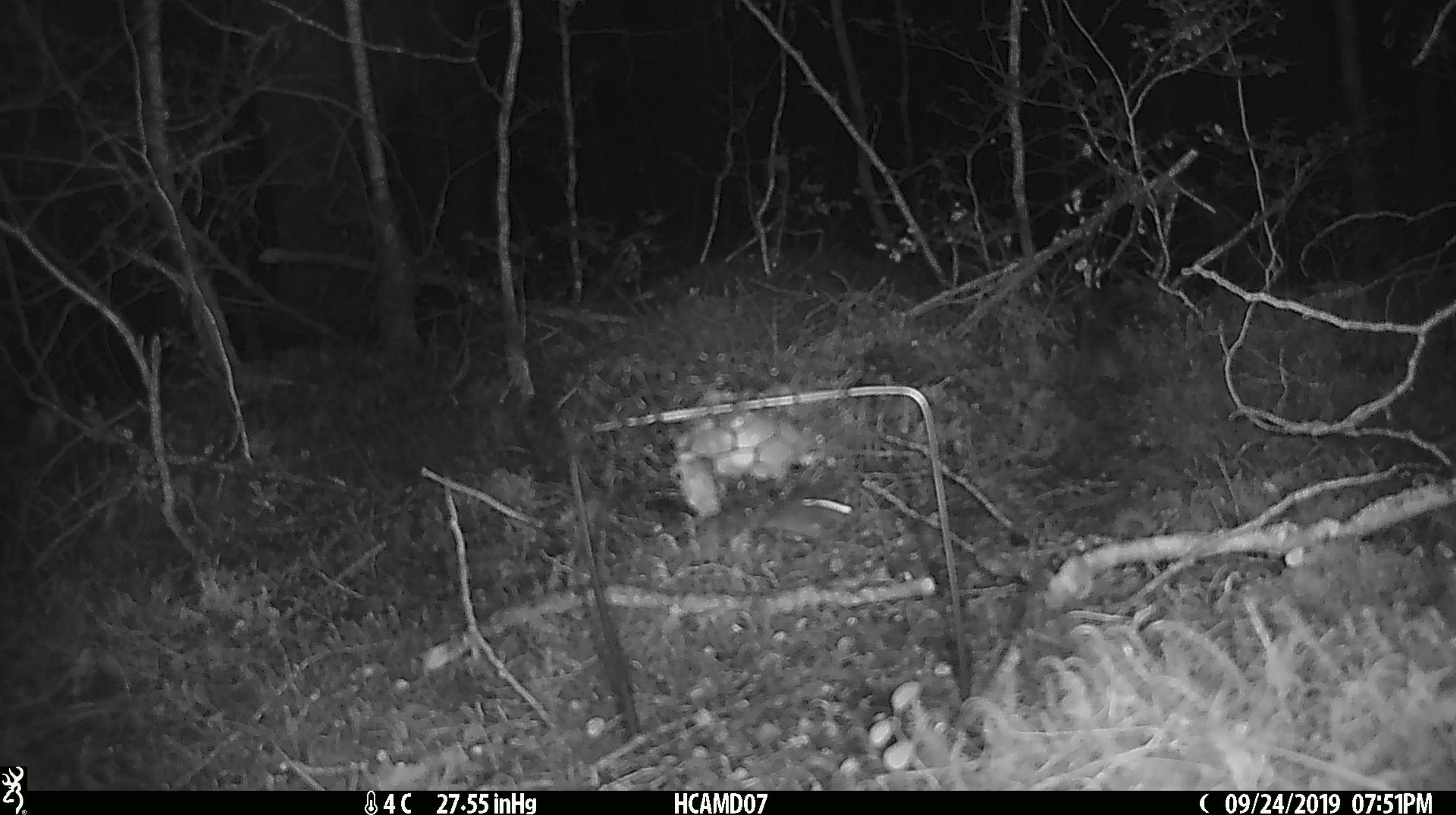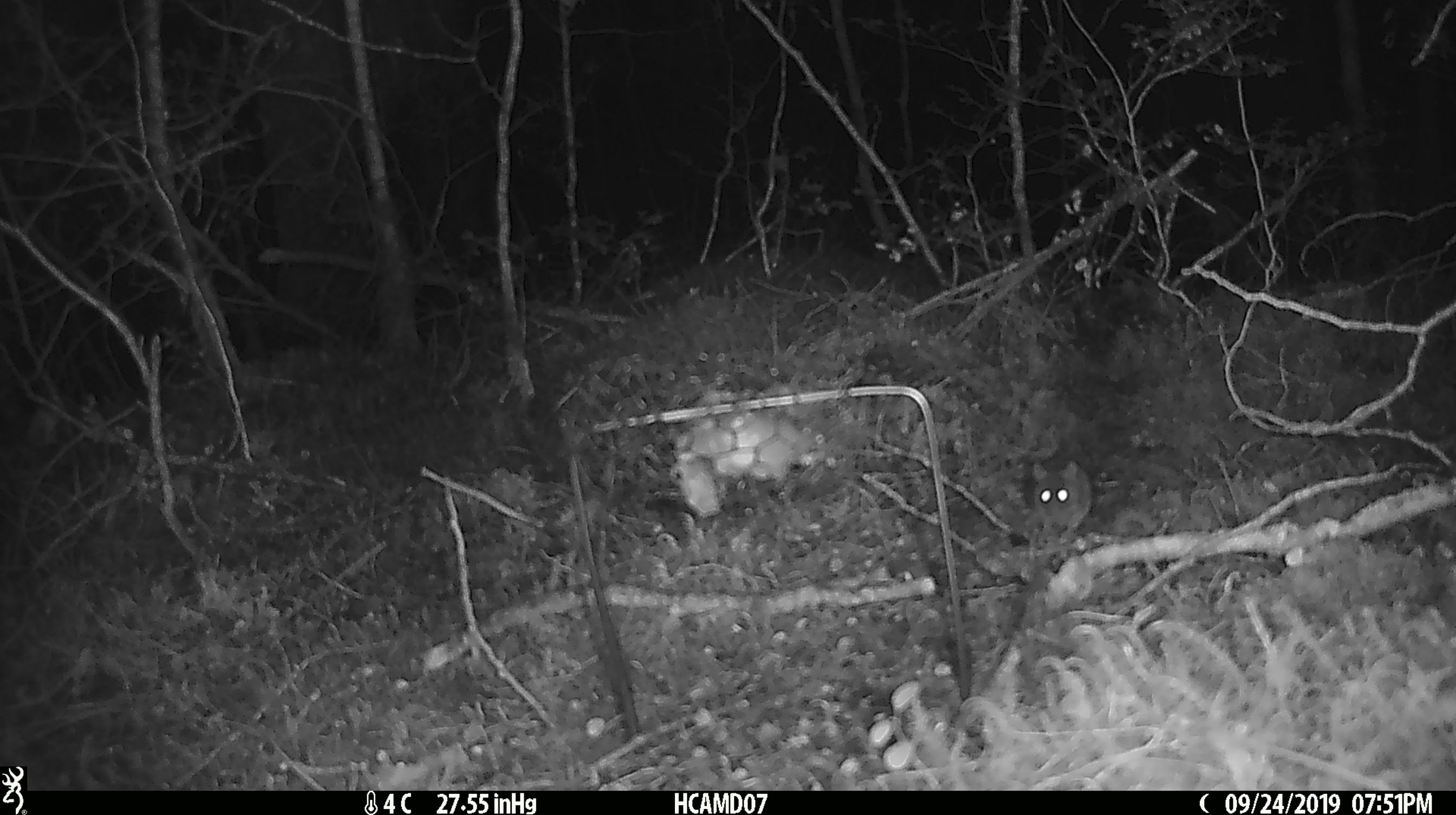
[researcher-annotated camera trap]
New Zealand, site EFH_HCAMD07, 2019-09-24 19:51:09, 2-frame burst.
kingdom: Animalia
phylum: Chordata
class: Mammalia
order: Rodentia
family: Muridae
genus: Mus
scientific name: Mus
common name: mouse